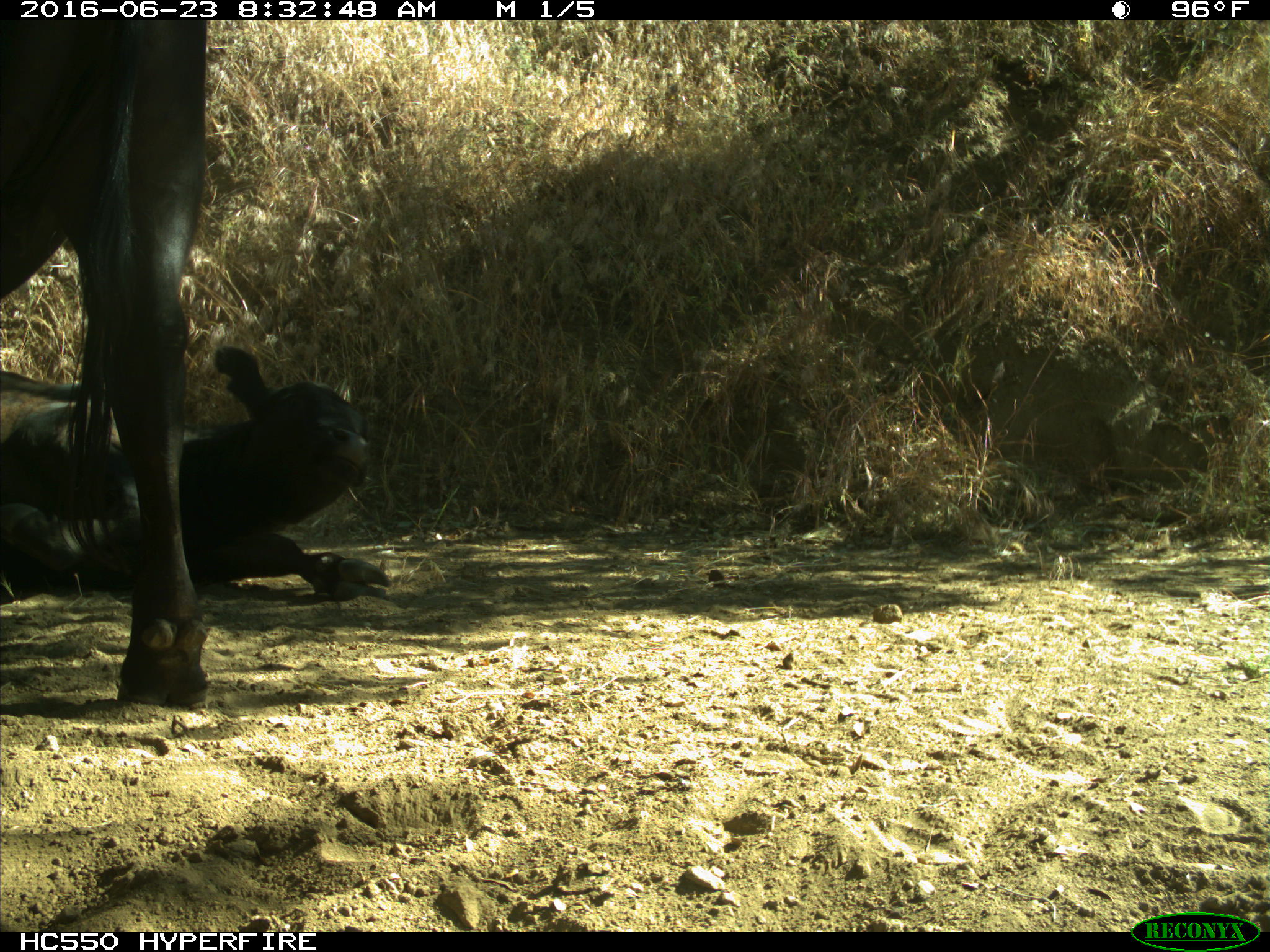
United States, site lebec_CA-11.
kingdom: Animalia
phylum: Chordata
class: Mammalia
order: Artiodactyla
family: Bovidae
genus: Bos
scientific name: Bos taurus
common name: domestic cow